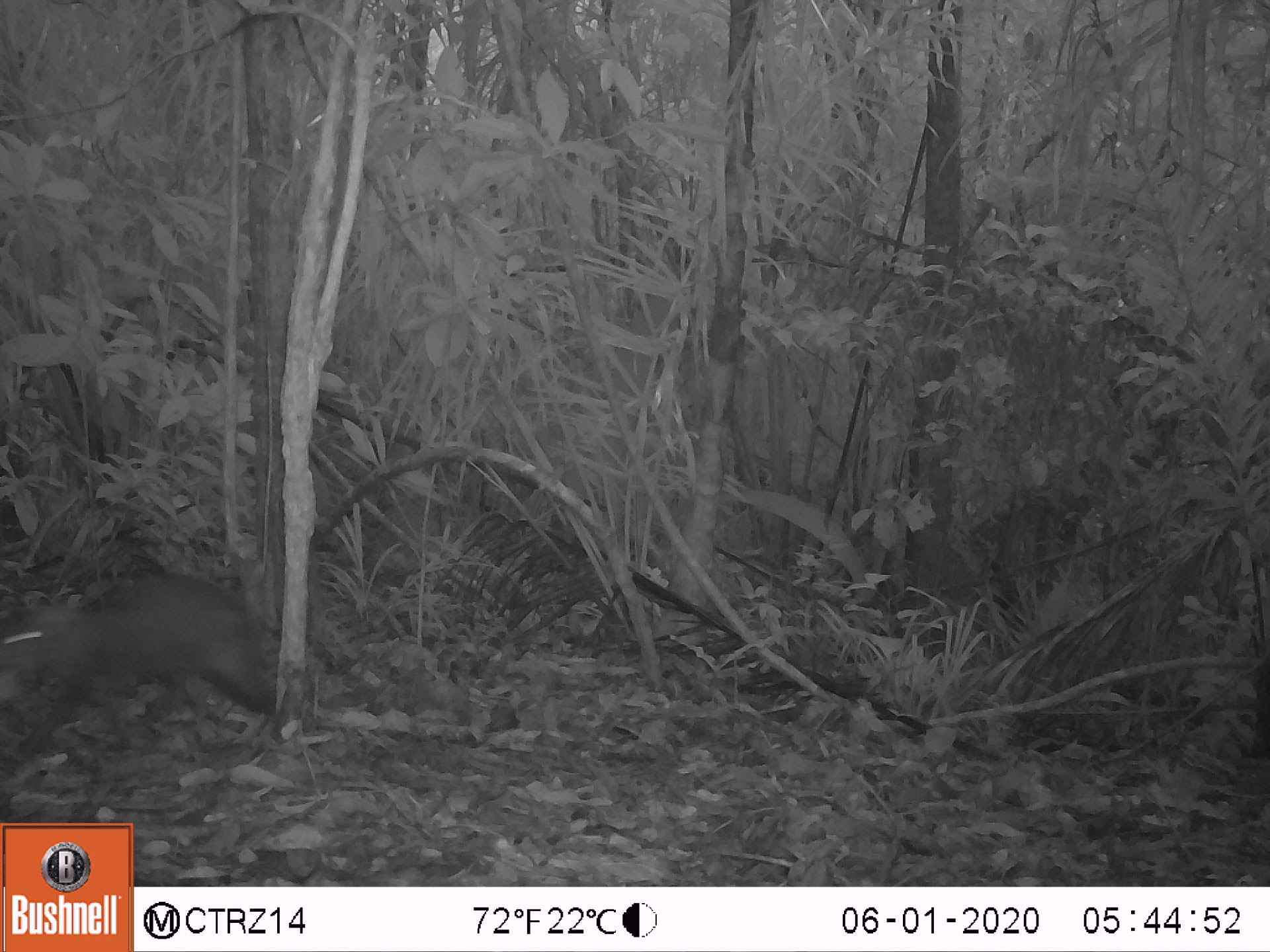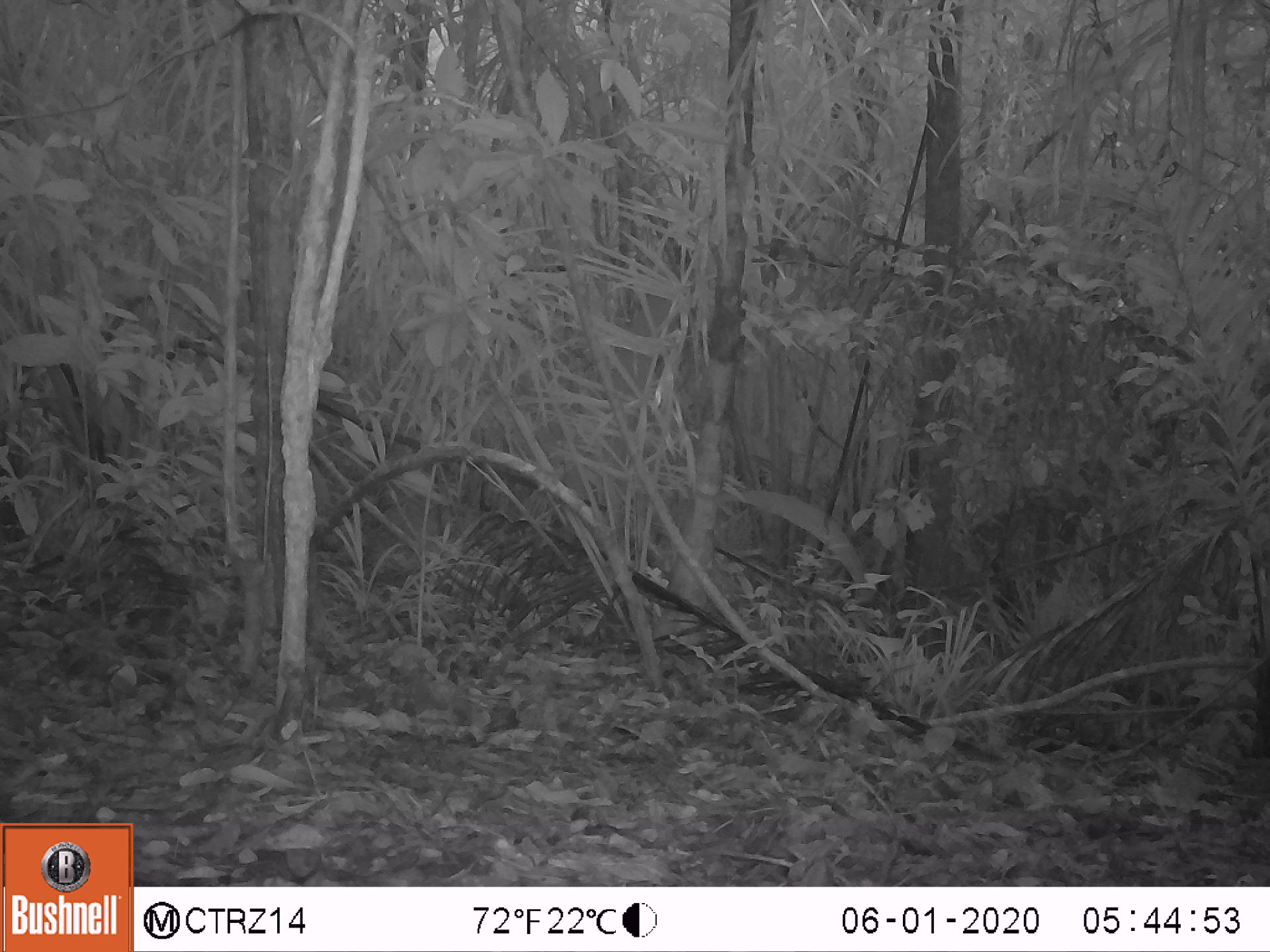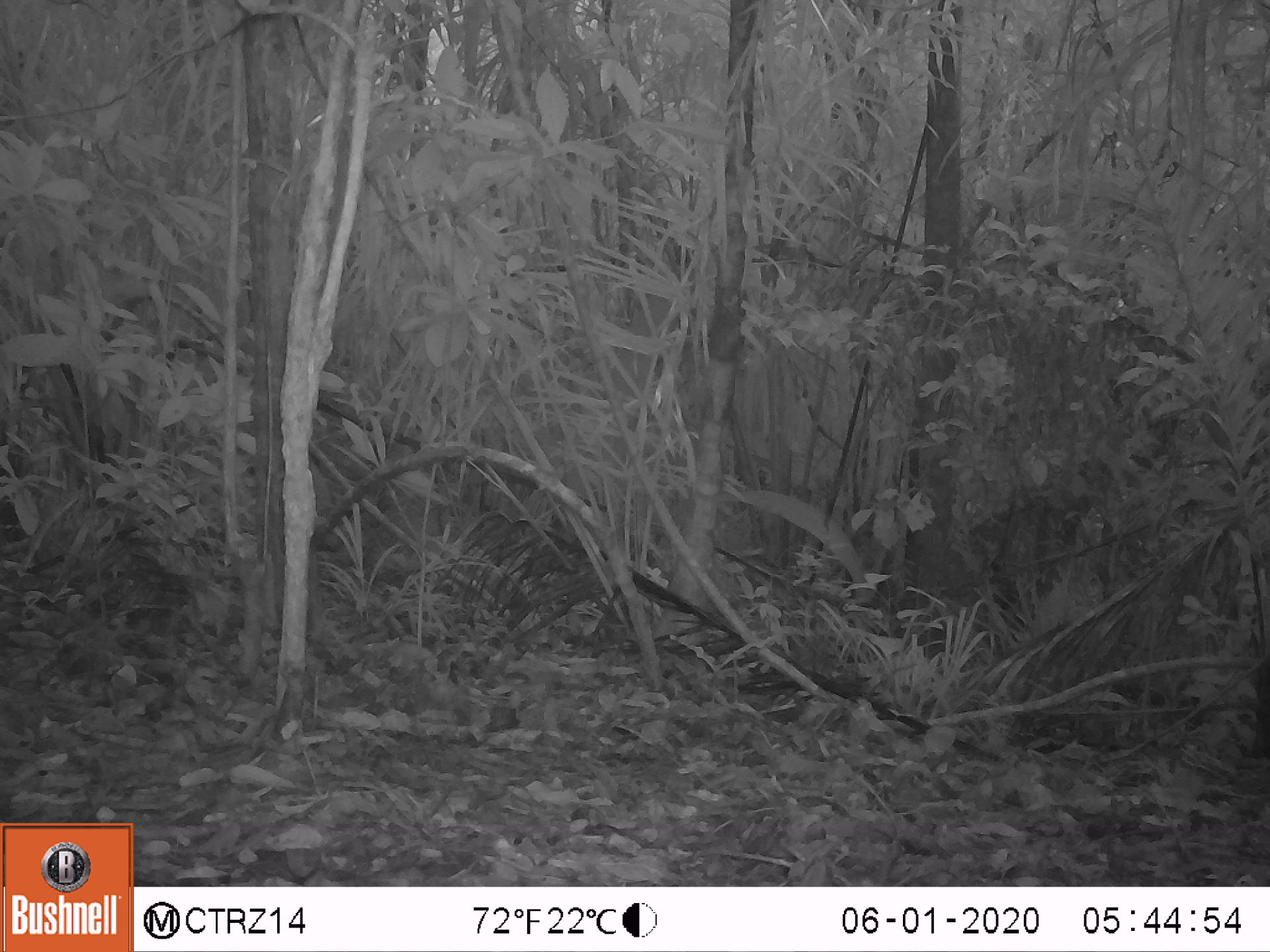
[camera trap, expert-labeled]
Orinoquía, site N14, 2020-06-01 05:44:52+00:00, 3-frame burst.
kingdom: Animalia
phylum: Chordata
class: Mammalia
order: Rodentia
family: Dasyproctidae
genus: Dasyprocta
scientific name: Dasyprocta fuliginosa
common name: black agouti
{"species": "black agouti (Dasyprocta fuliginosa)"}